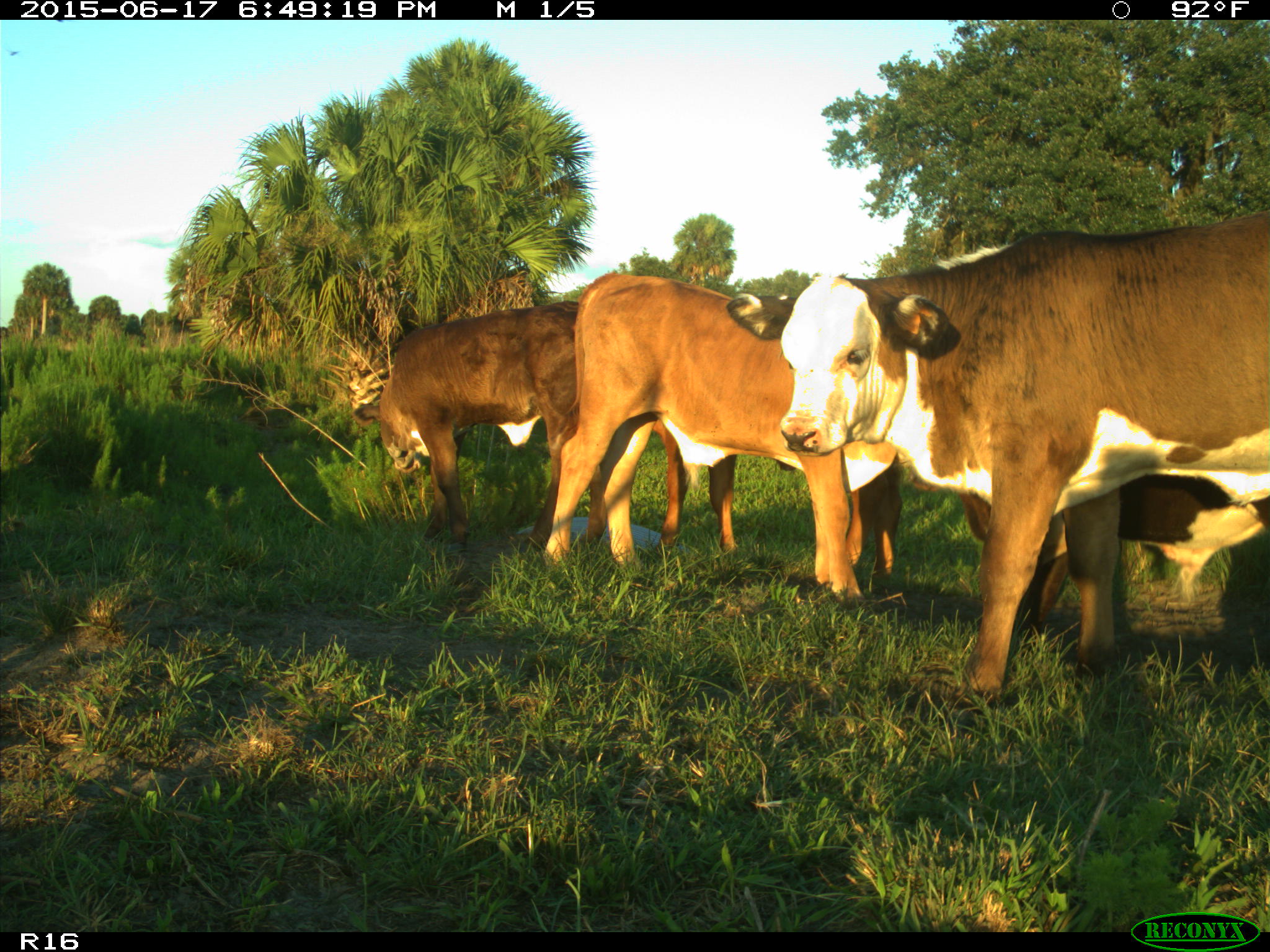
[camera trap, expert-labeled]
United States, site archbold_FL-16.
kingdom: Animalia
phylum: Chordata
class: Mammalia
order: Artiodactyla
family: Bovidae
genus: Bos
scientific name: Bos taurus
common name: domestic cow